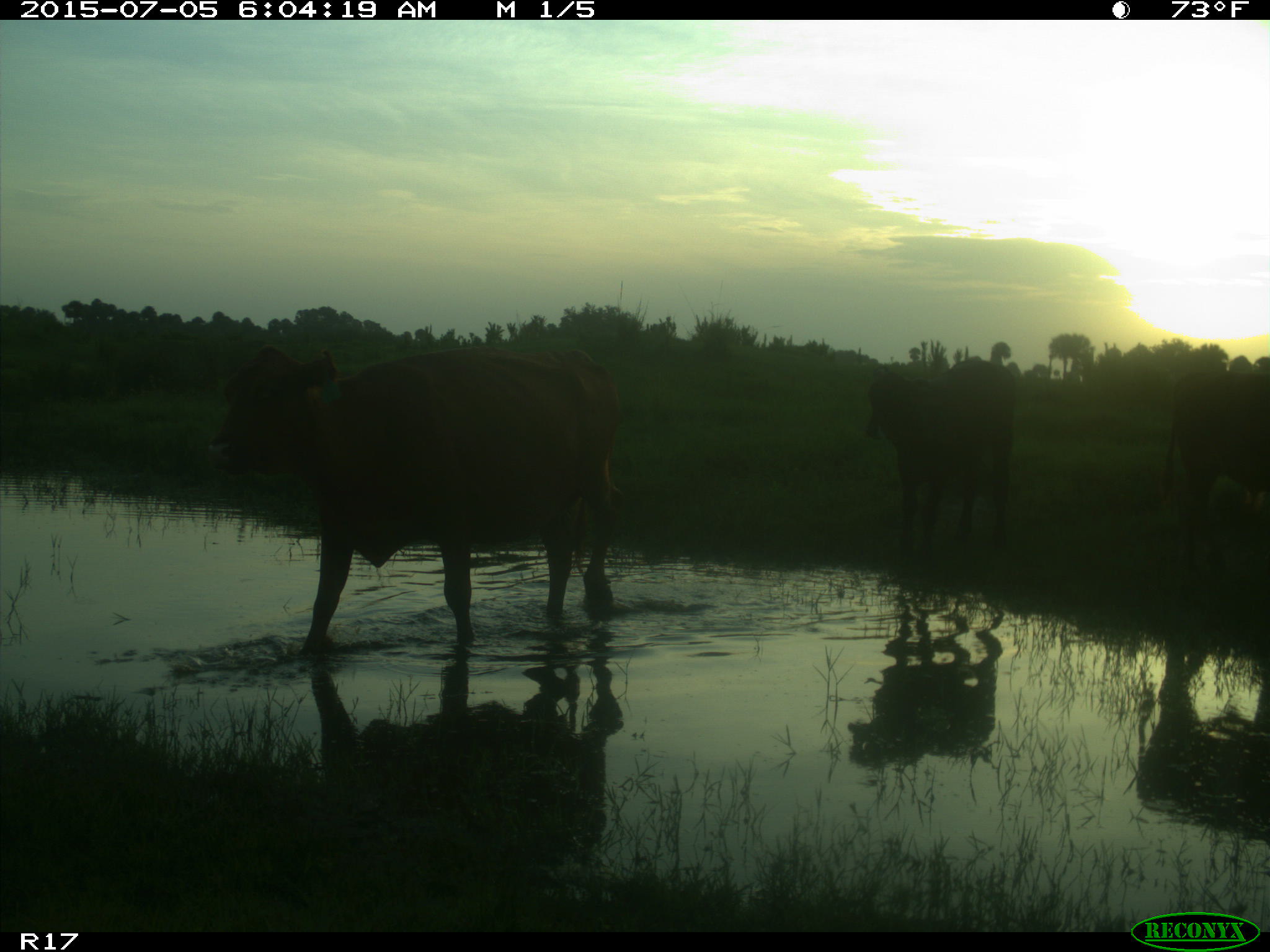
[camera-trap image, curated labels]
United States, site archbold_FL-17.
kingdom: Animalia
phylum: Chordata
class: Mammalia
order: Artiodactyla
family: Bovidae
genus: Bos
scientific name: Bos taurus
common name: domestic cow